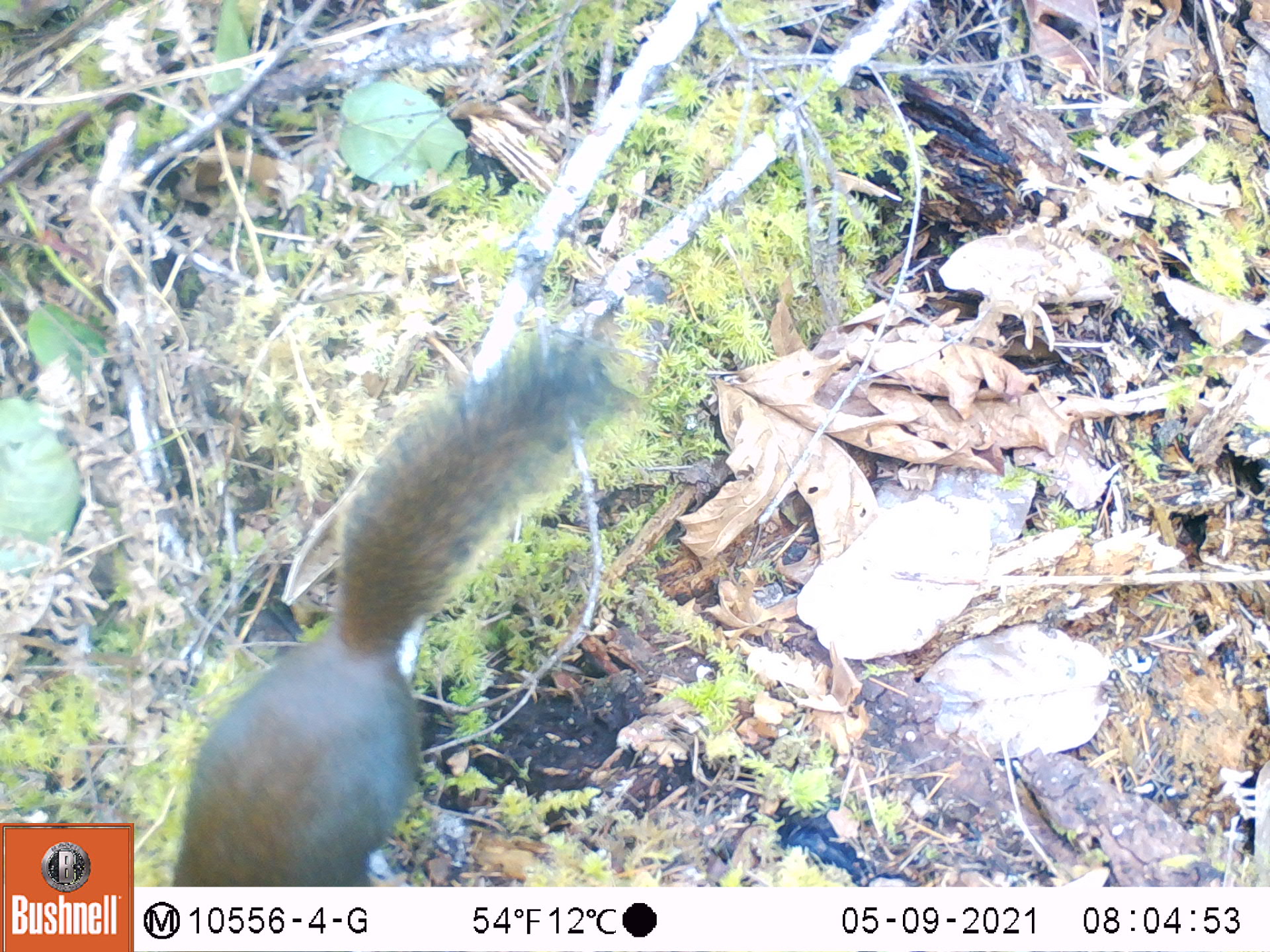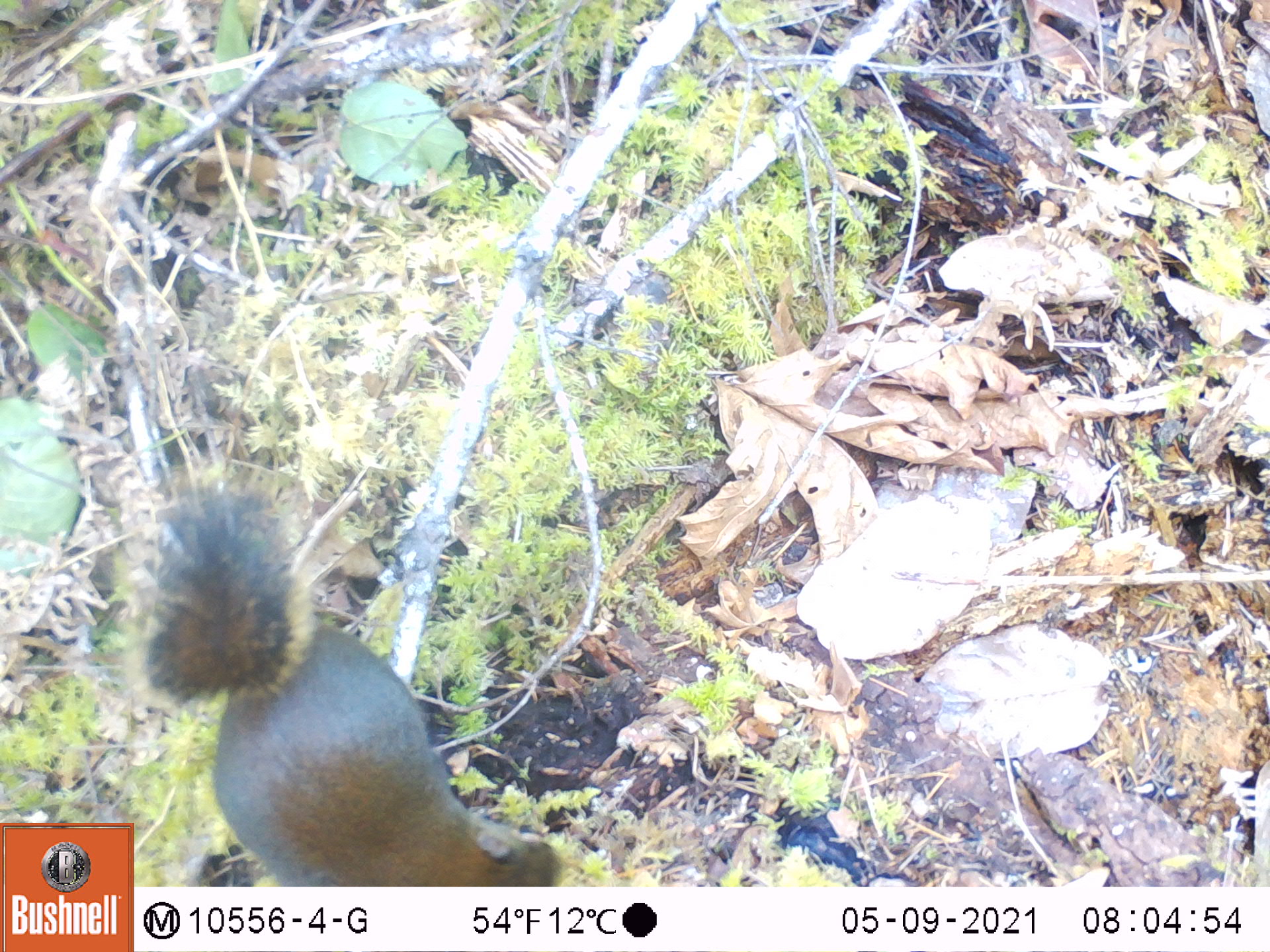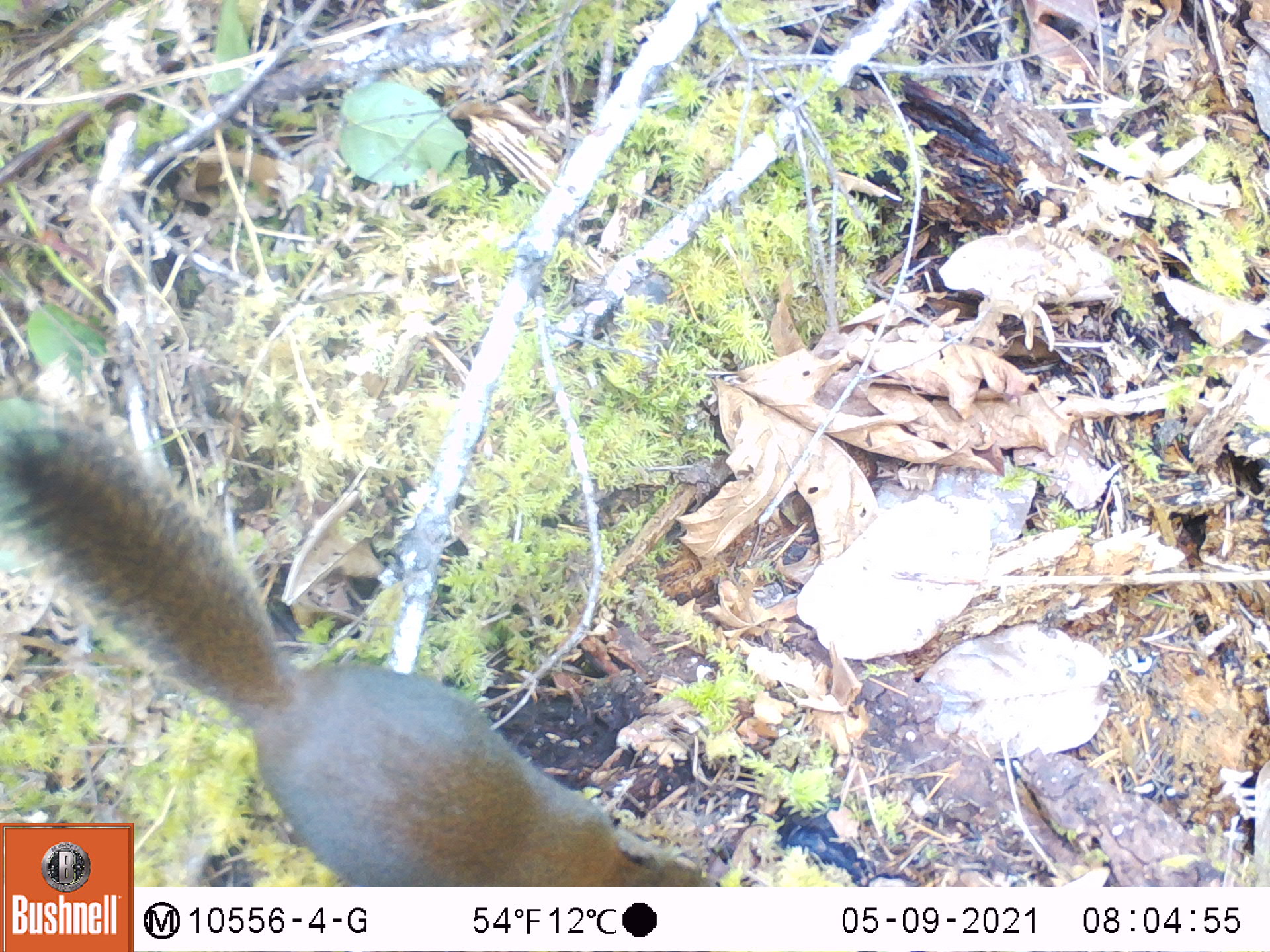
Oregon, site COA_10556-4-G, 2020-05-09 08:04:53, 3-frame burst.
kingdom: Animalia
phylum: Chordata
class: Mammalia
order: Rodentia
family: Sciuridae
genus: Tamiasciurus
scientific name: Tamiasciurus douglasii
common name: douglas squirrel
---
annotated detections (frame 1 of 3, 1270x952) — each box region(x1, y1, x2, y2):
douglas squirrel: region(171, 337, 623, 884)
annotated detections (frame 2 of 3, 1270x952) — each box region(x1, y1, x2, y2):
douglas squirrel: region(149, 495, 560, 882)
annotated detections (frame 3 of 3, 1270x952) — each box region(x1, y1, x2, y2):
douglas squirrel: region(138, 522, 700, 880)